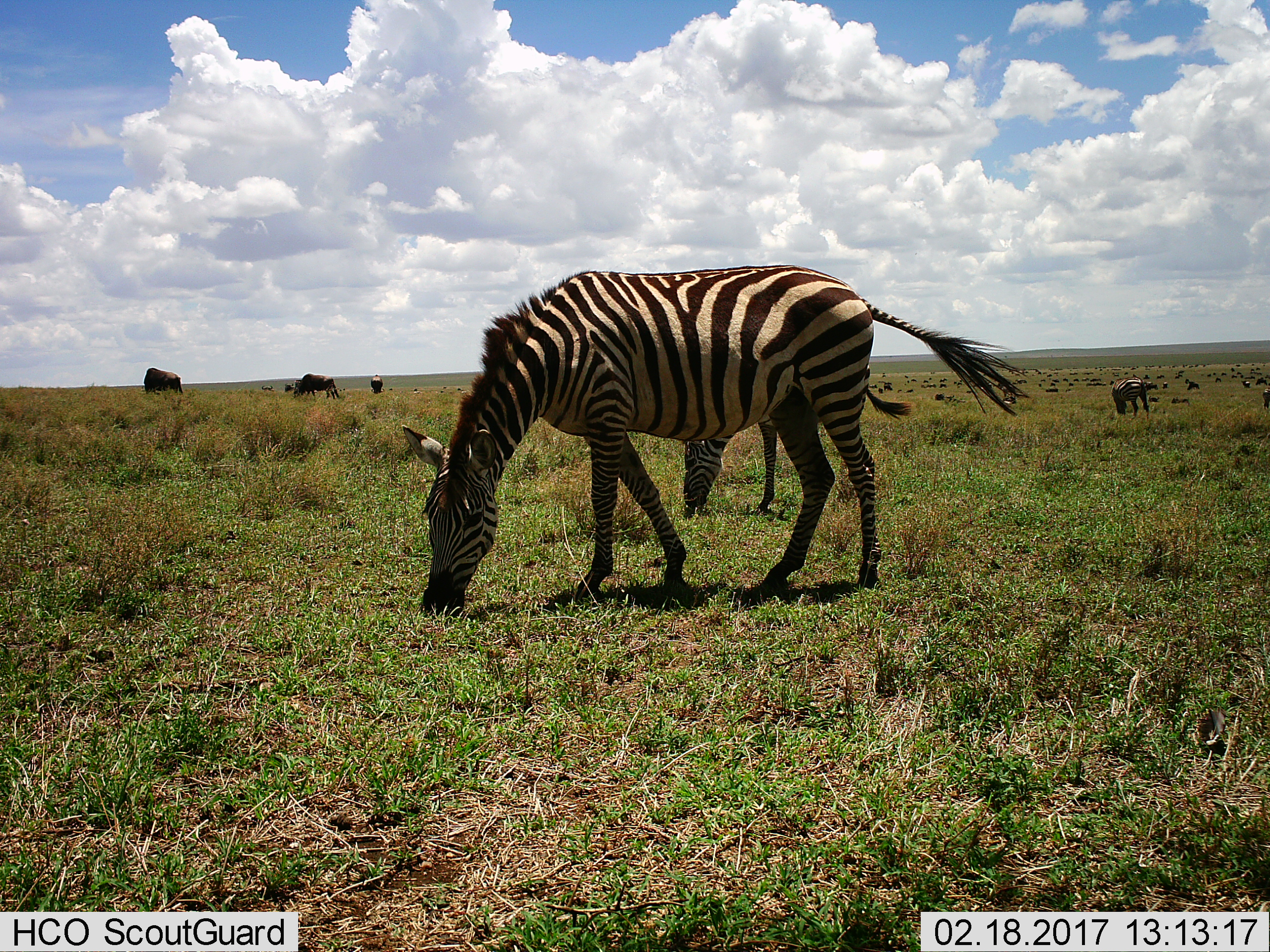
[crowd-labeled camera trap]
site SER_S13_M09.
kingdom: Animalia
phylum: Chordata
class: Mammalia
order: Perissodactyla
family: Equidae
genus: Equus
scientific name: Equus quagga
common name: plains zebra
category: zebraplains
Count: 3.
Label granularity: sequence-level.